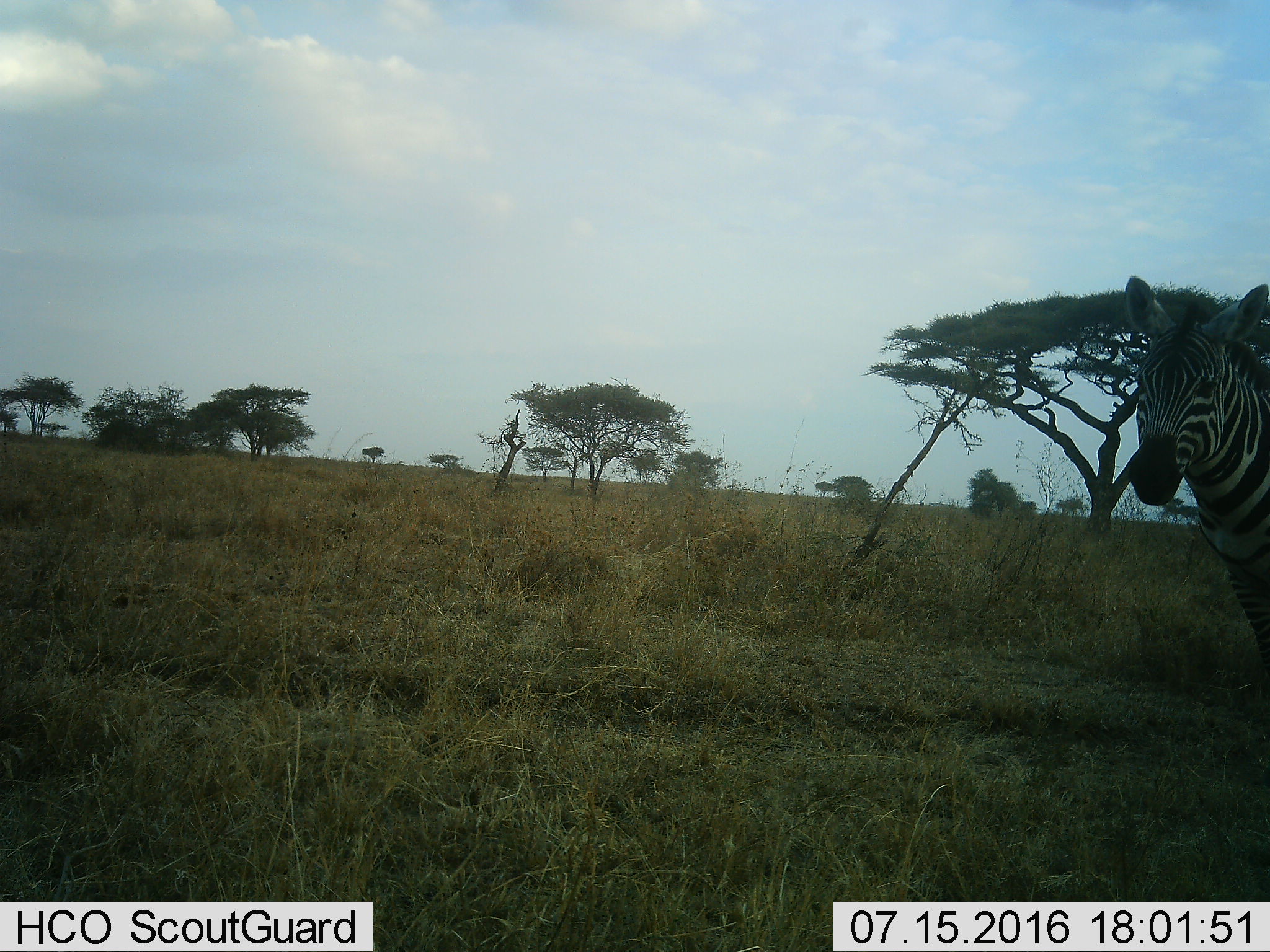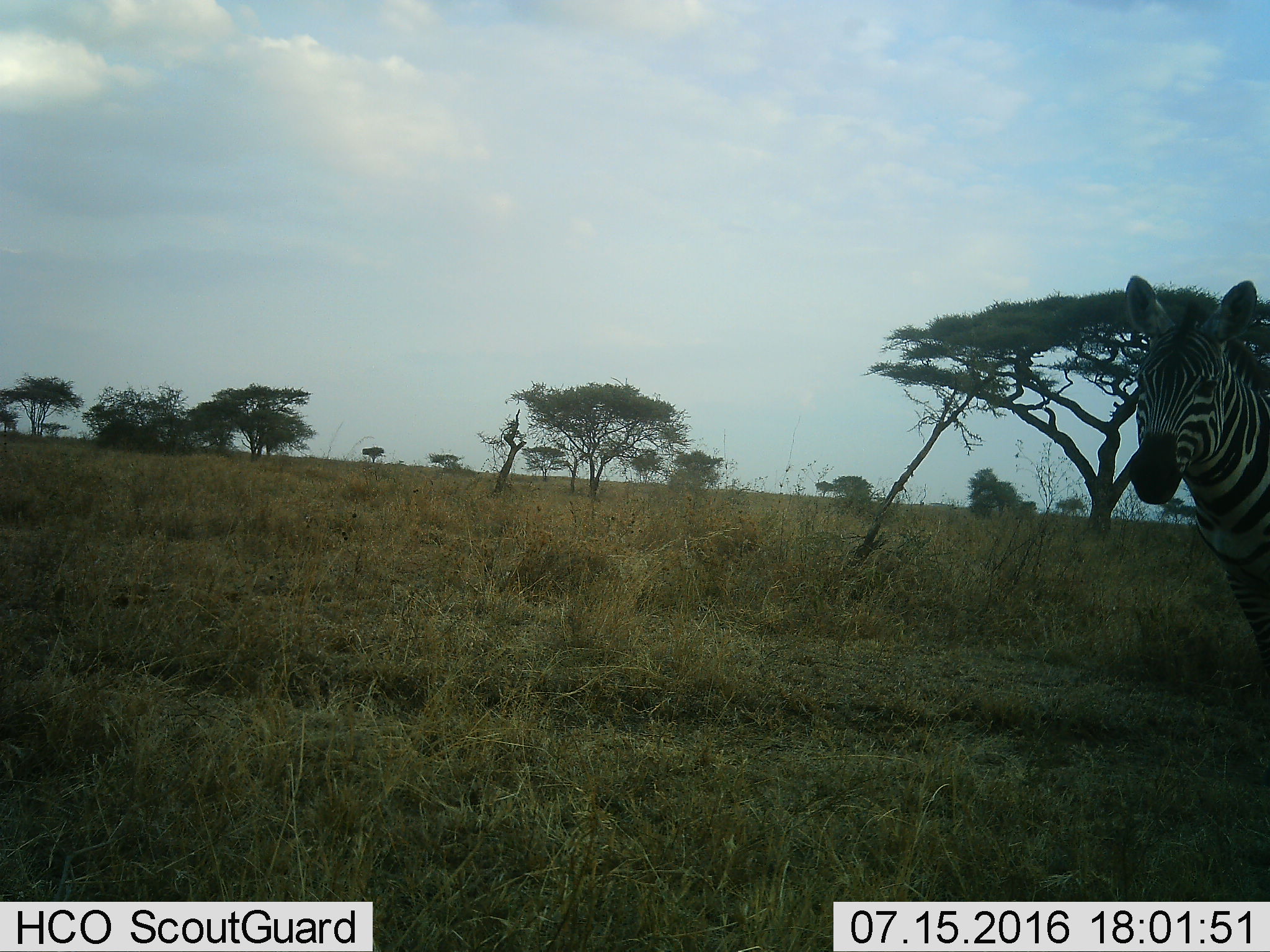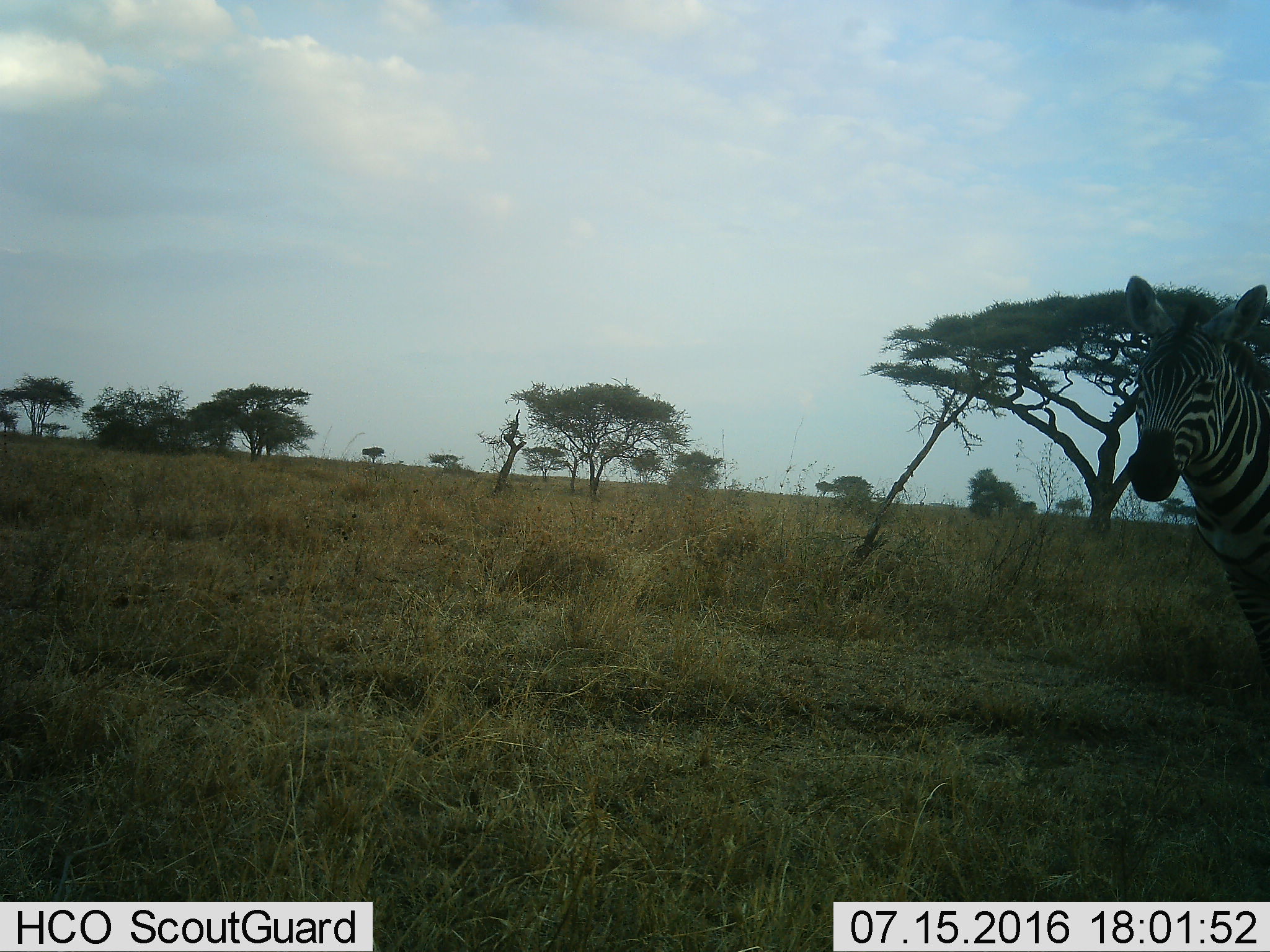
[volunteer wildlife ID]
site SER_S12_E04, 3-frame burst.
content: unidentified animal